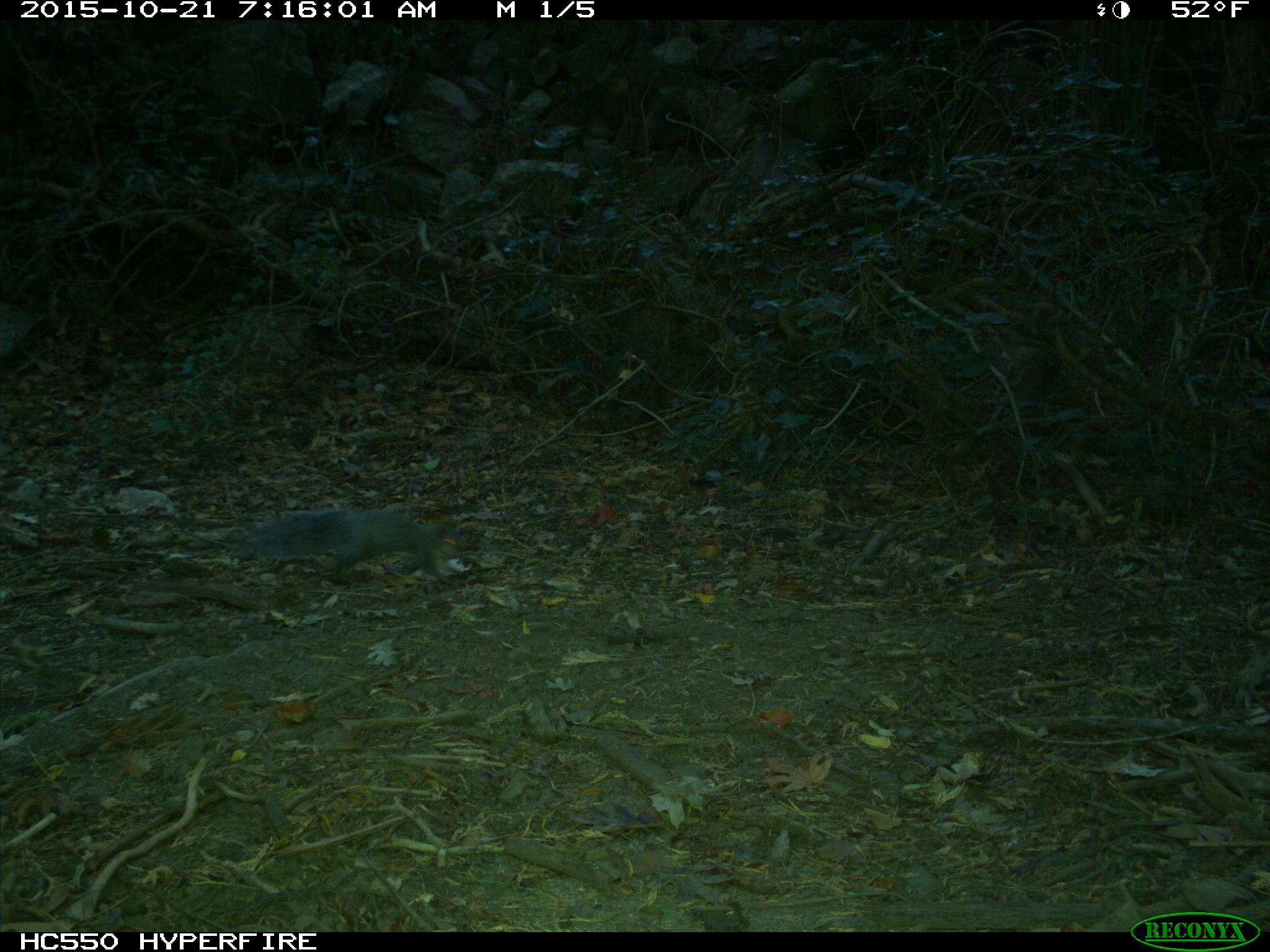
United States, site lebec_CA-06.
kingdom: Animalia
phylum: Chordata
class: Mammalia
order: Rodentia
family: Sciuridae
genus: Sciurus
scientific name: Sciurus carolinensis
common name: eastern gray squirrel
Sciurus carolinensis (eastern gray squirrel).